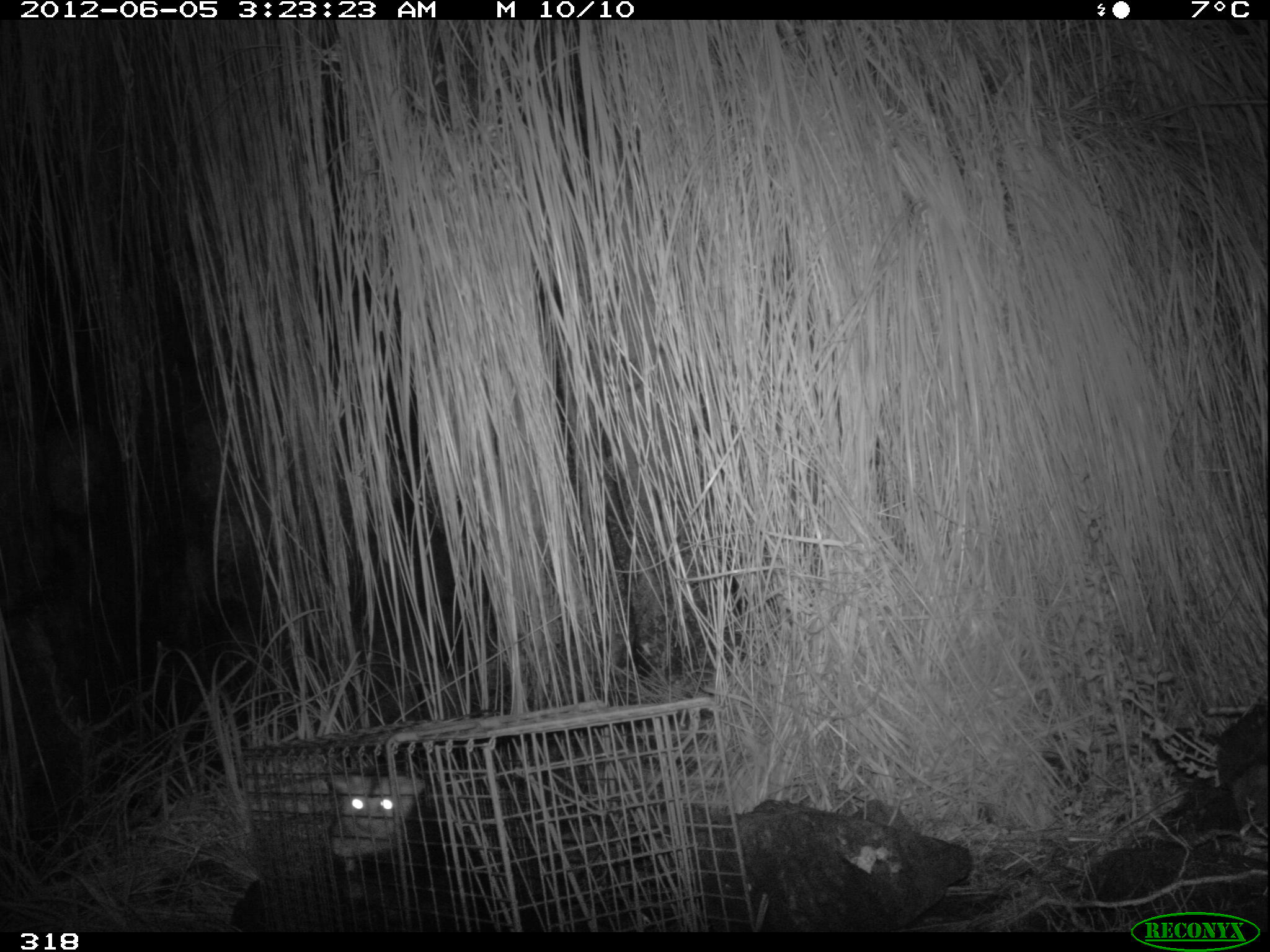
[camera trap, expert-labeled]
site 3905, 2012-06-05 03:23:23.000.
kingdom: Animalia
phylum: Chordata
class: Mammalia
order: Didelphimorphia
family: Didelphidae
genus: Didelphis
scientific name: Didelphis pernigra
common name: andean white-eared opossum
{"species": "Didelphis pernigra (andean white-eared opossum)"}